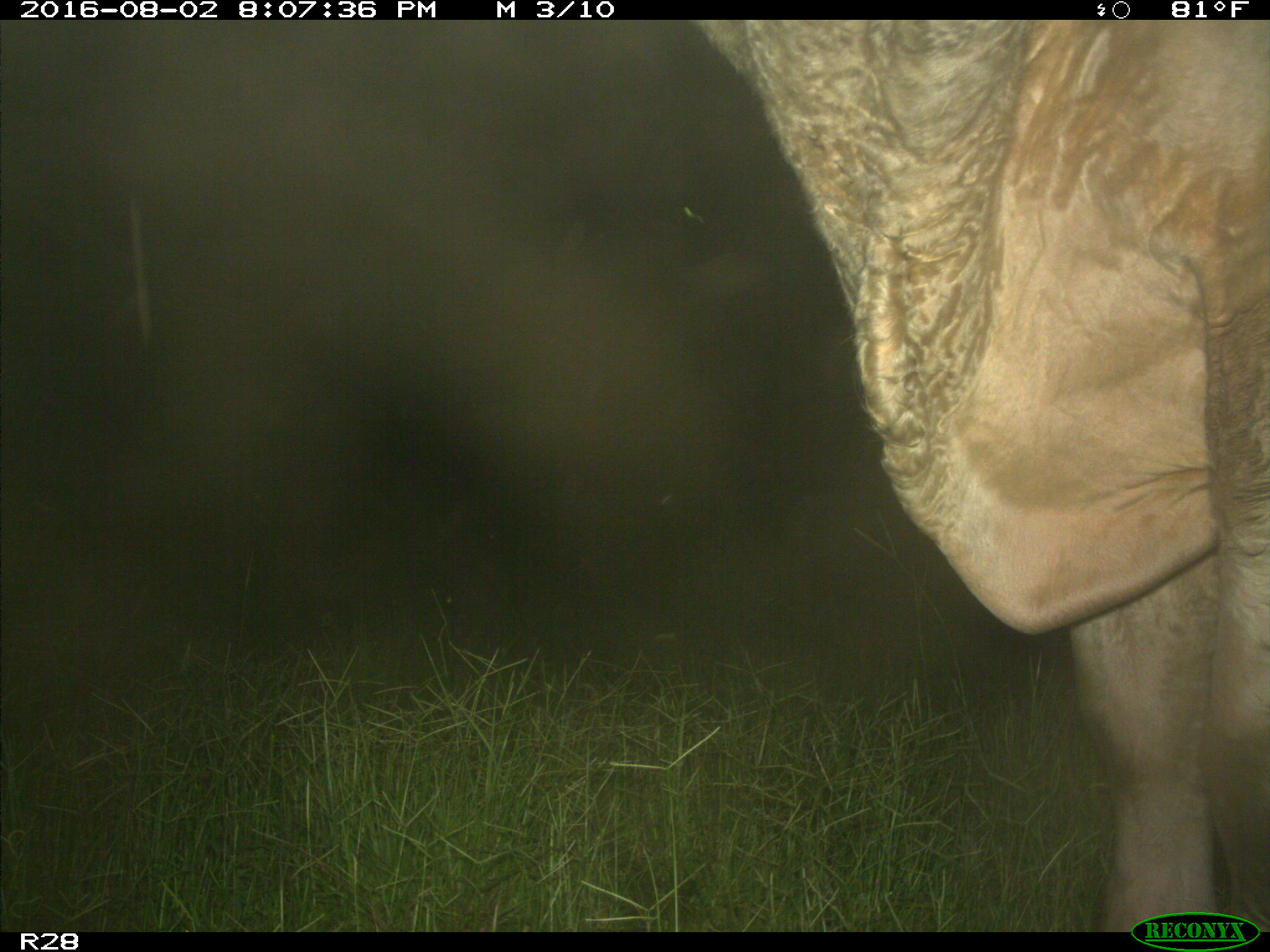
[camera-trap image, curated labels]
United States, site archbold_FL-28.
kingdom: Animalia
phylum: Chordata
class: Mammalia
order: Artiodactyla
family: Bovidae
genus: Bos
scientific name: Bos taurus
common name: domestic cow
Bos taurus (domestic cow).